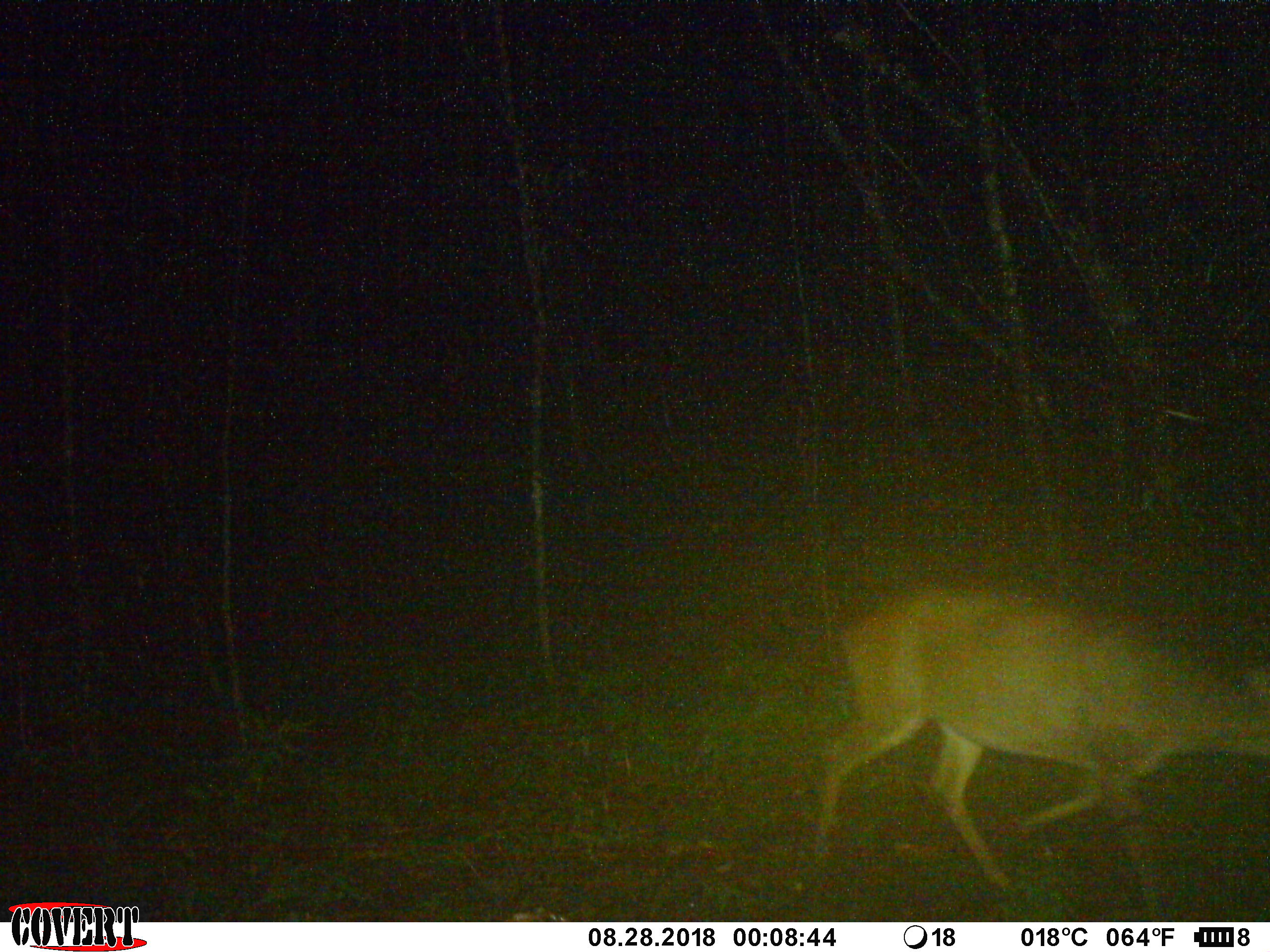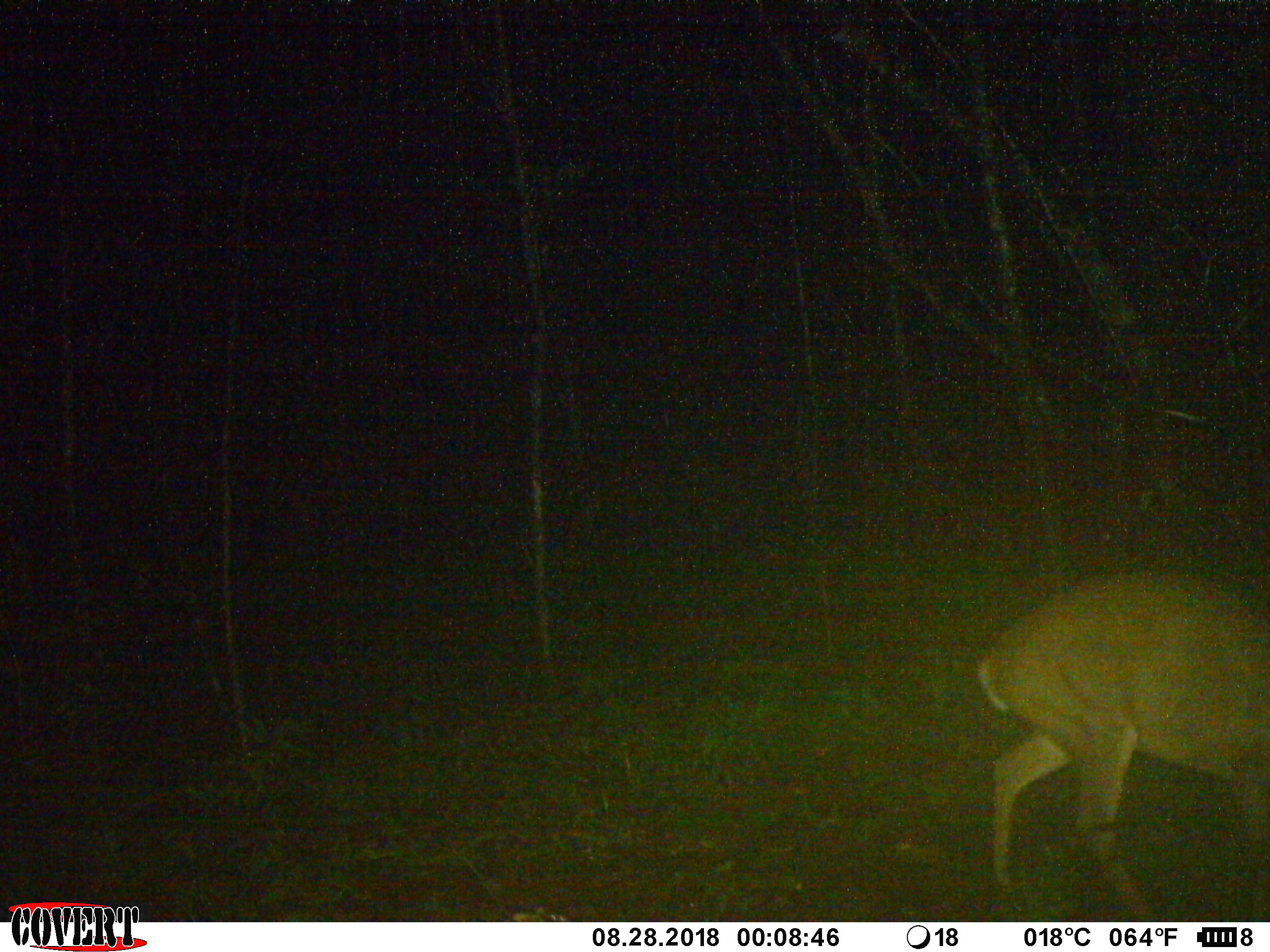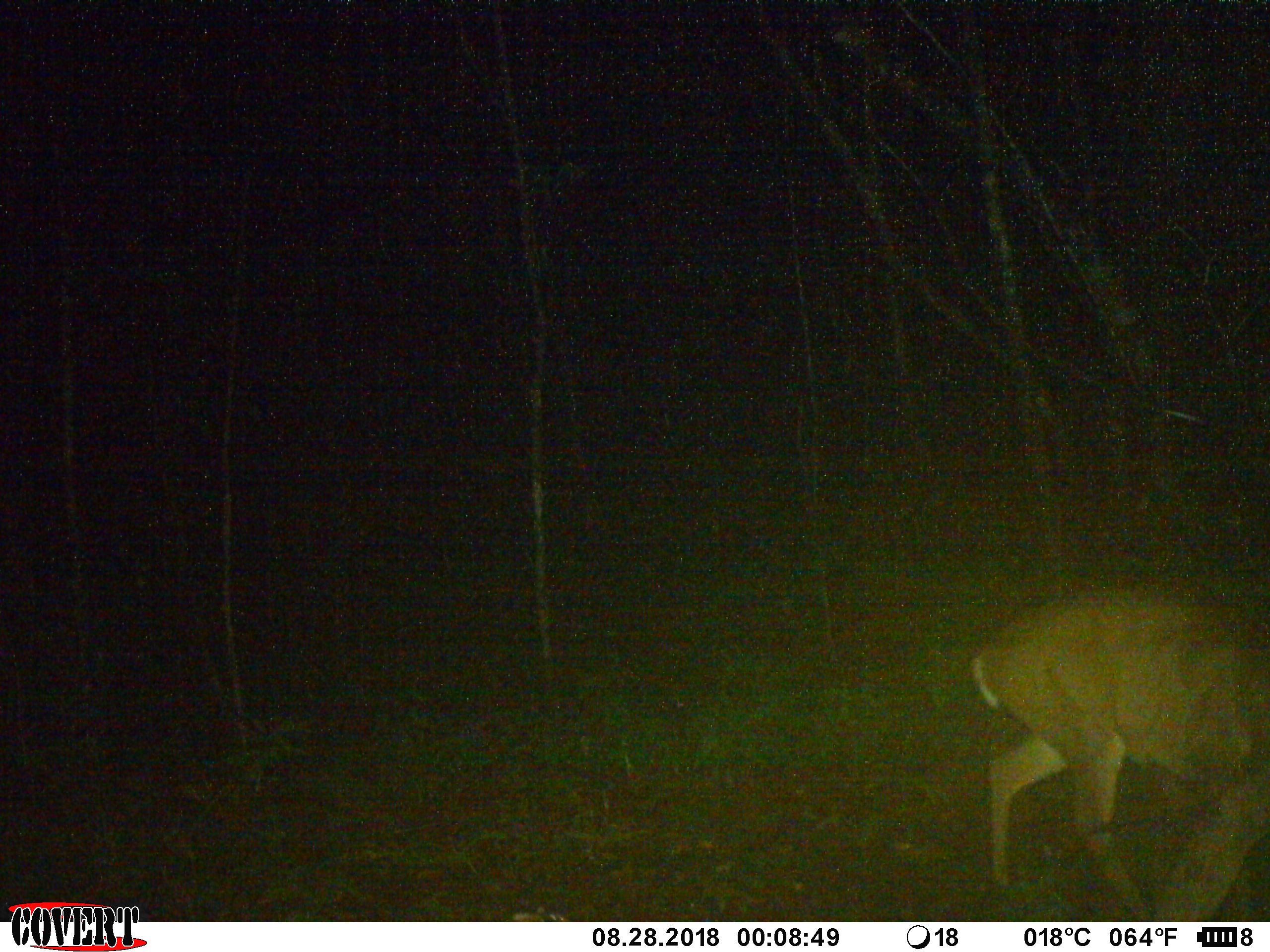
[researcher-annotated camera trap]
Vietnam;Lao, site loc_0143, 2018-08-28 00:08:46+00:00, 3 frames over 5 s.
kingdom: Animalia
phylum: Chordata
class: Mammalia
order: Artiodactyla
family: Cervidae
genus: Muntiacus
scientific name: Muntiacus vuquangensis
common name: large-antlered muntjac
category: large antlered muntjac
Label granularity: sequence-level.